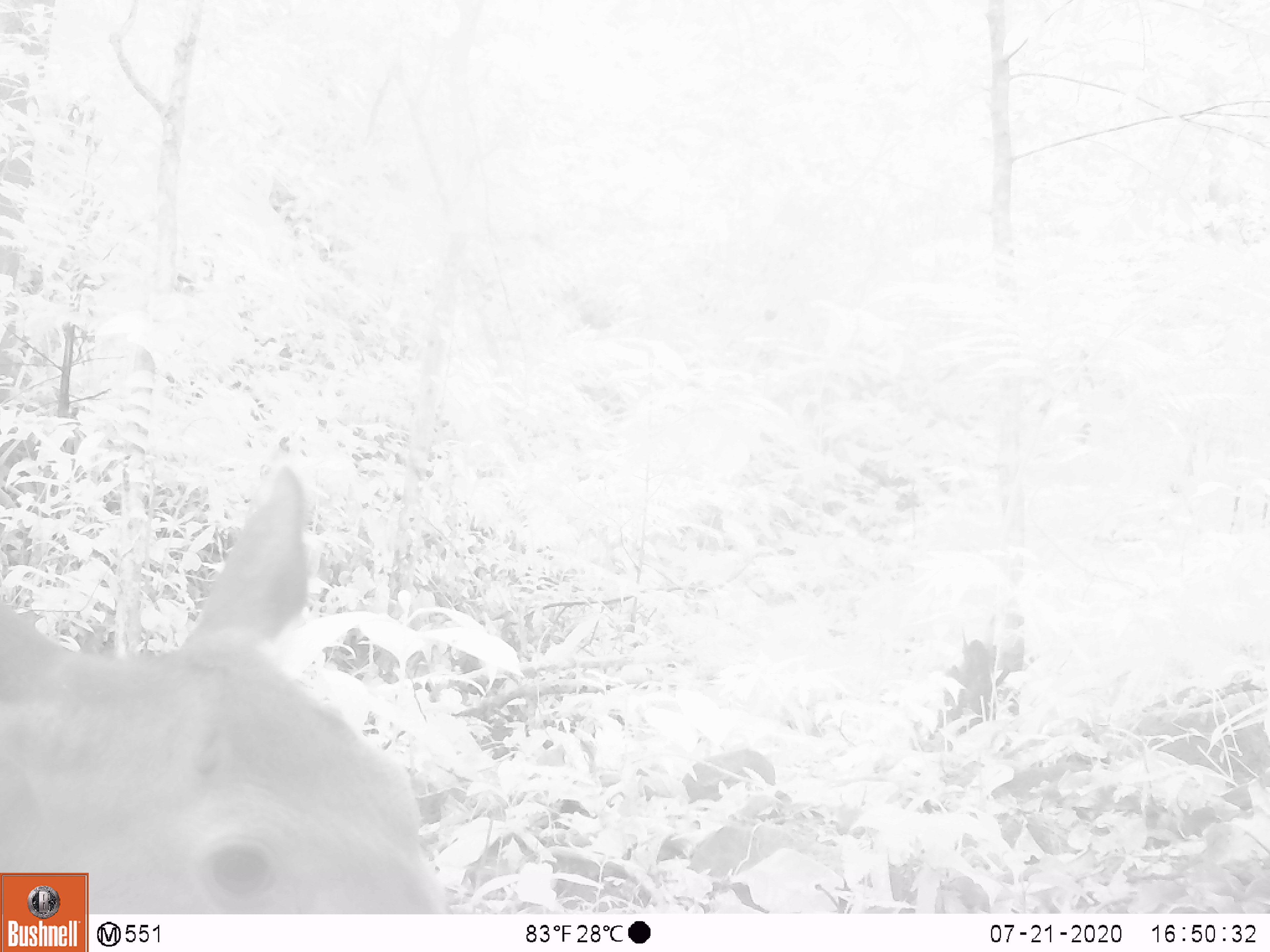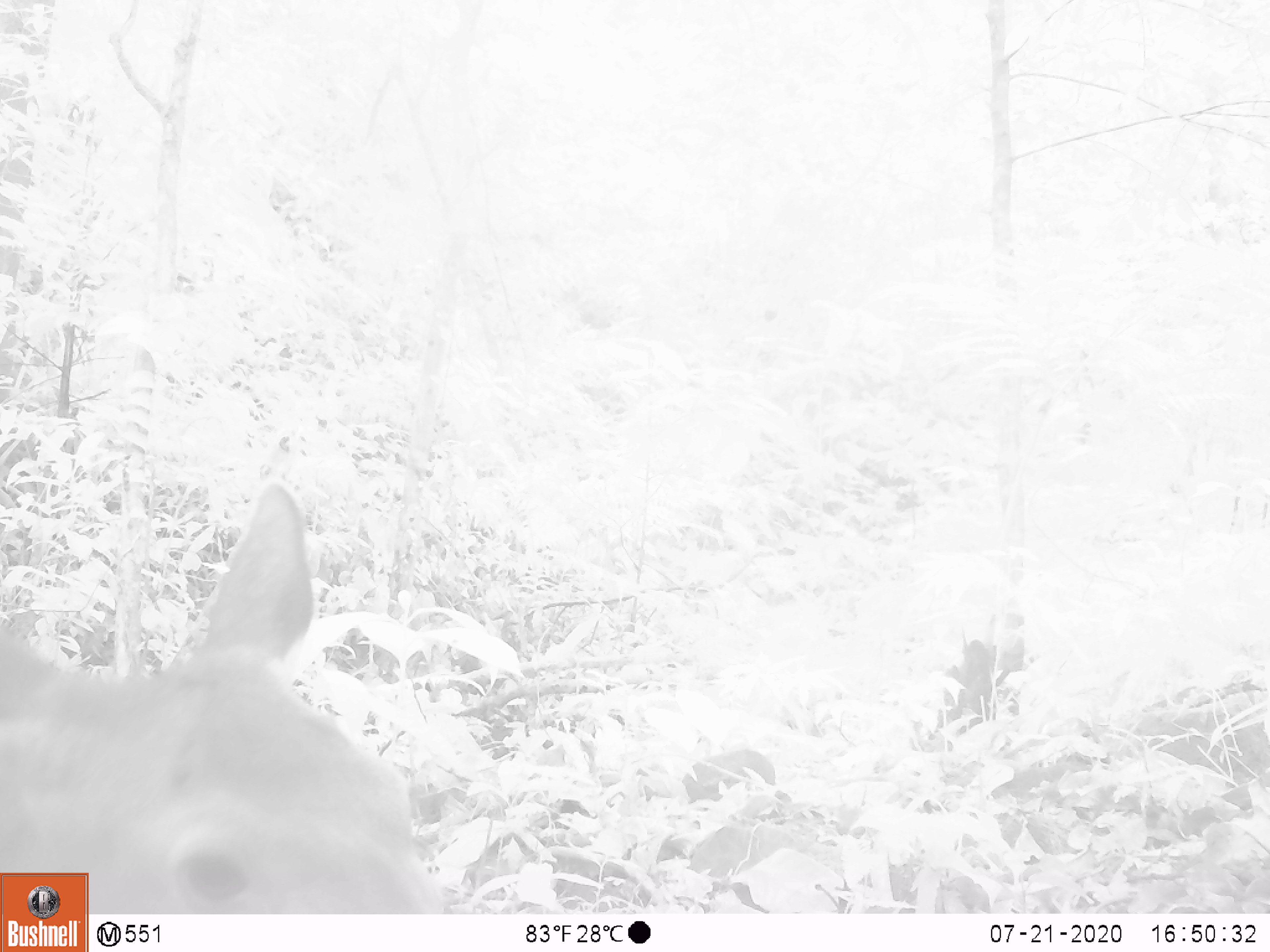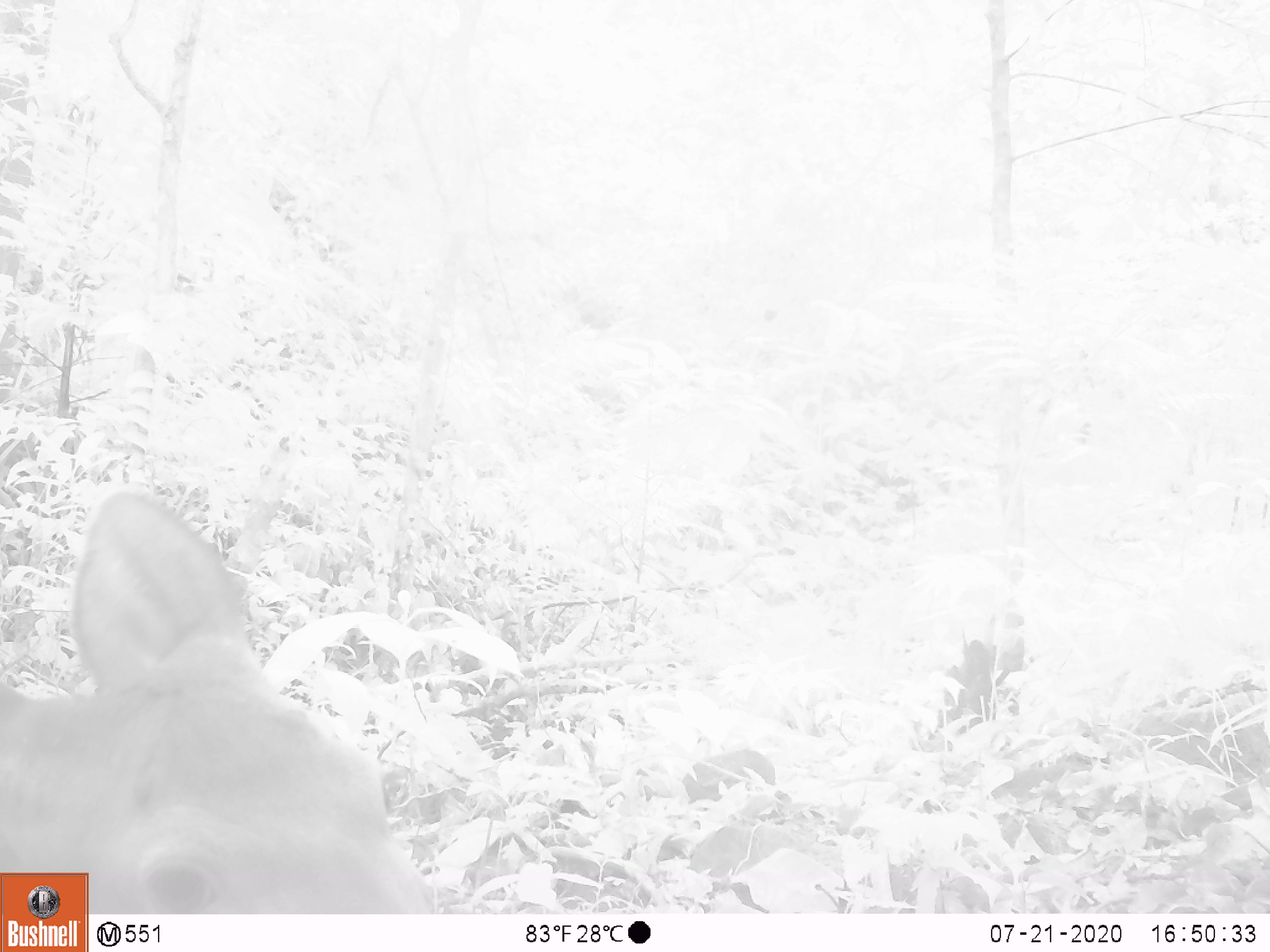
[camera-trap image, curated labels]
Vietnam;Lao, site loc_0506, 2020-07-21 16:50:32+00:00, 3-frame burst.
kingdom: Animalia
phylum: Chordata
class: Mammalia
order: Artiodactyla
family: Cervidae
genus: Rusa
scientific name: Rusa unicolor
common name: sambar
Sambar (Rusa unicolor). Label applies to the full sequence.